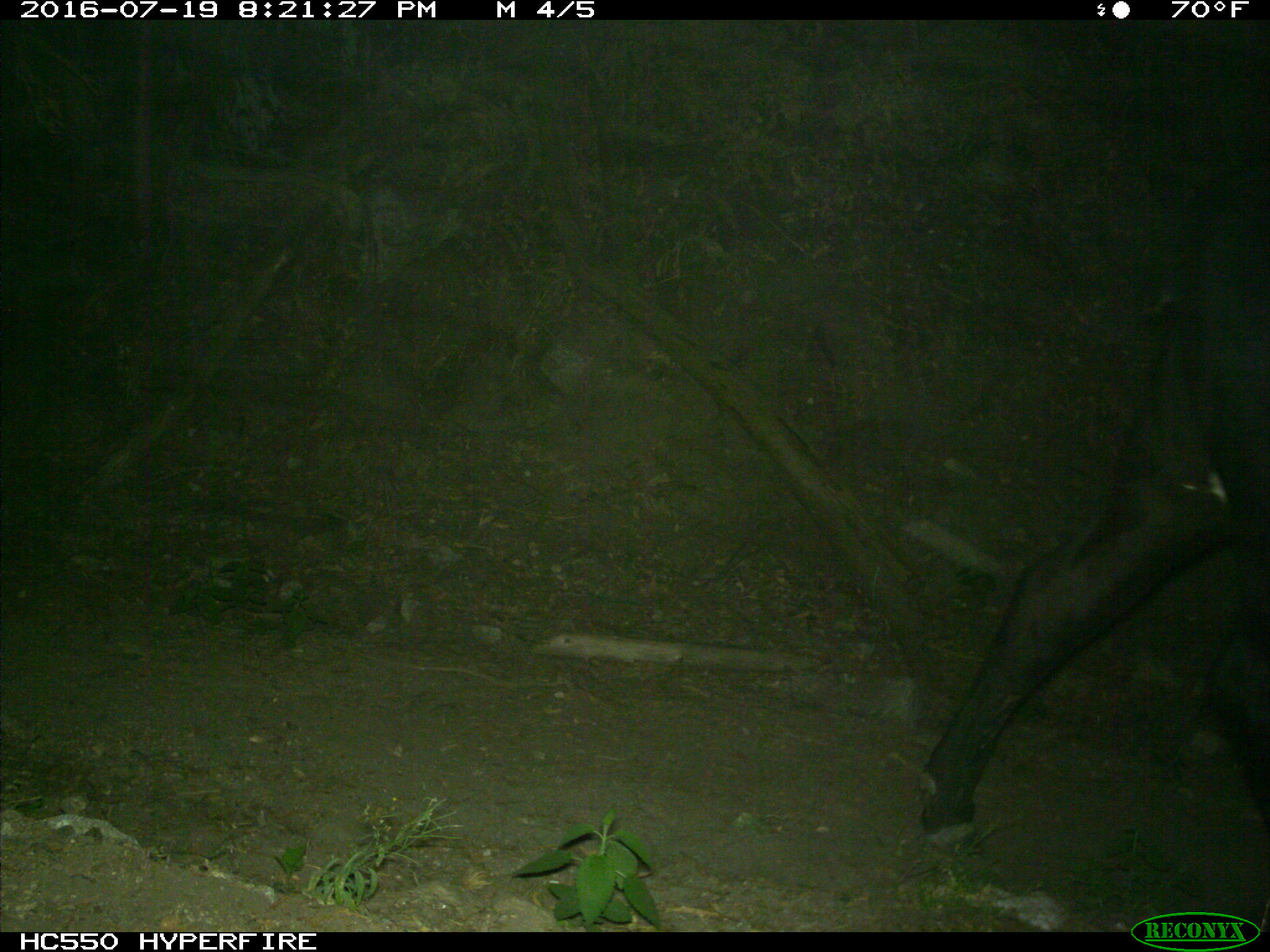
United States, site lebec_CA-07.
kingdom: Animalia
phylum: Chordata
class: Mammalia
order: Artiodactyla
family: Bovidae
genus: Bos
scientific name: Bos taurus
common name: domestic cow